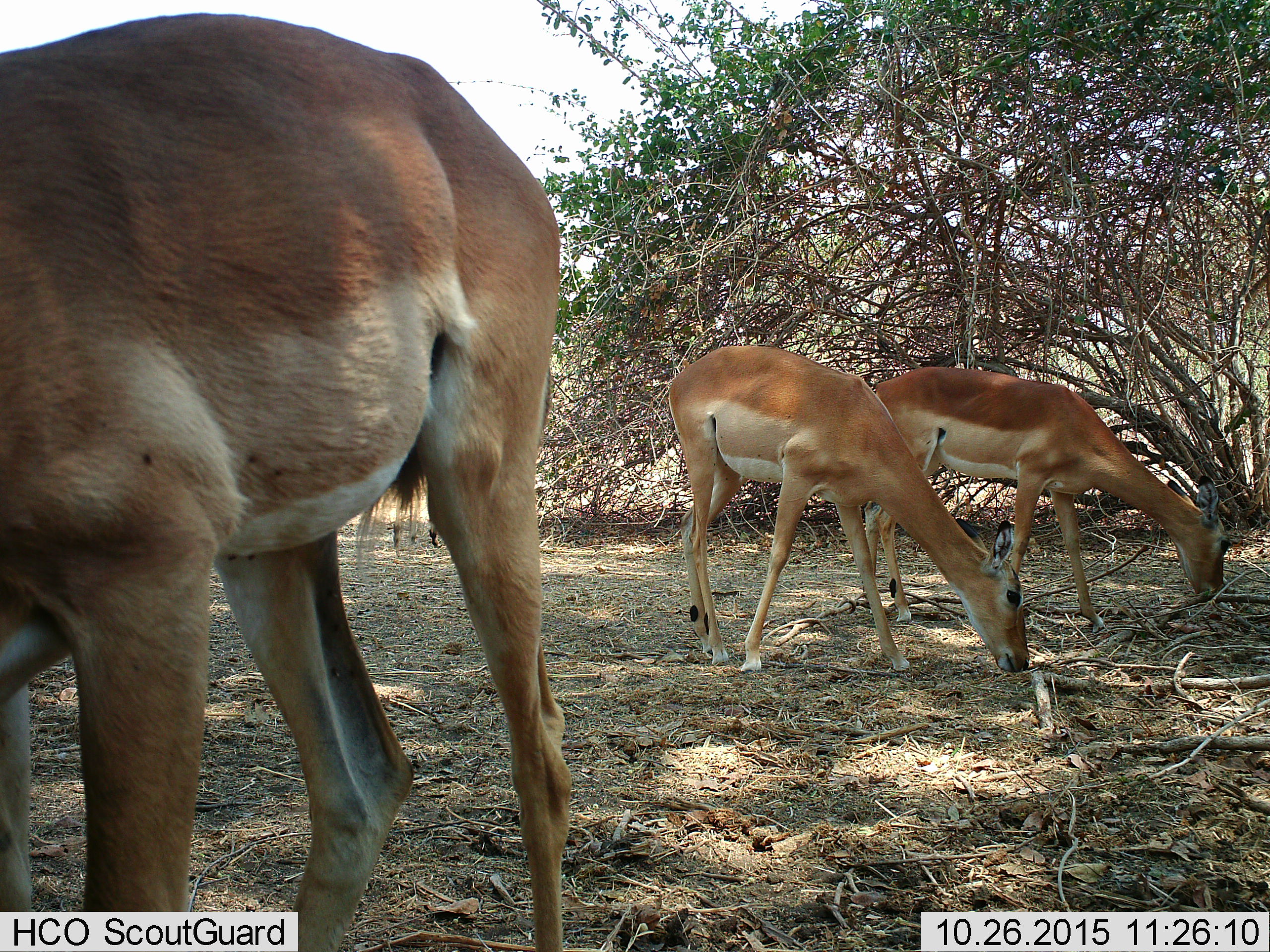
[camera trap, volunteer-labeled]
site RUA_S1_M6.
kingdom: Animalia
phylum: Chordata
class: Mammalia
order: Artiodactyla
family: Bovidae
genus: Aepyceros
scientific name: Aepyceros melampus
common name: impala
Impala (Aepyceros melampus), count 3. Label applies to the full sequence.